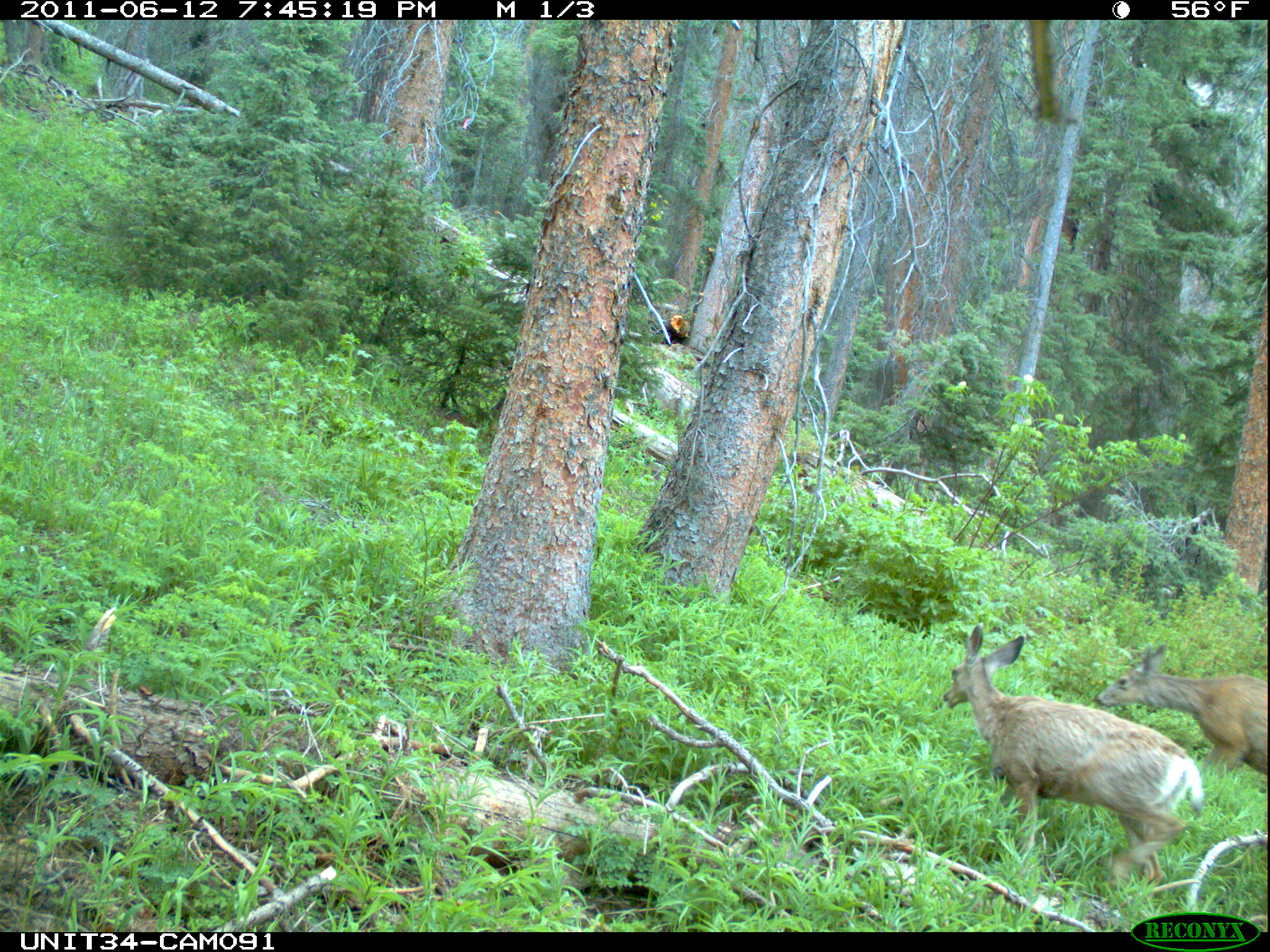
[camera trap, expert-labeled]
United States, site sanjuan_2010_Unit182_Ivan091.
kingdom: Animalia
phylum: Chordata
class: Mammalia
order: Artiodactyla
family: Cervidae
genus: Odocoileus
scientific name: Odocoileus hemionus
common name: mule deer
Odocoileus hemionus (mule deer).